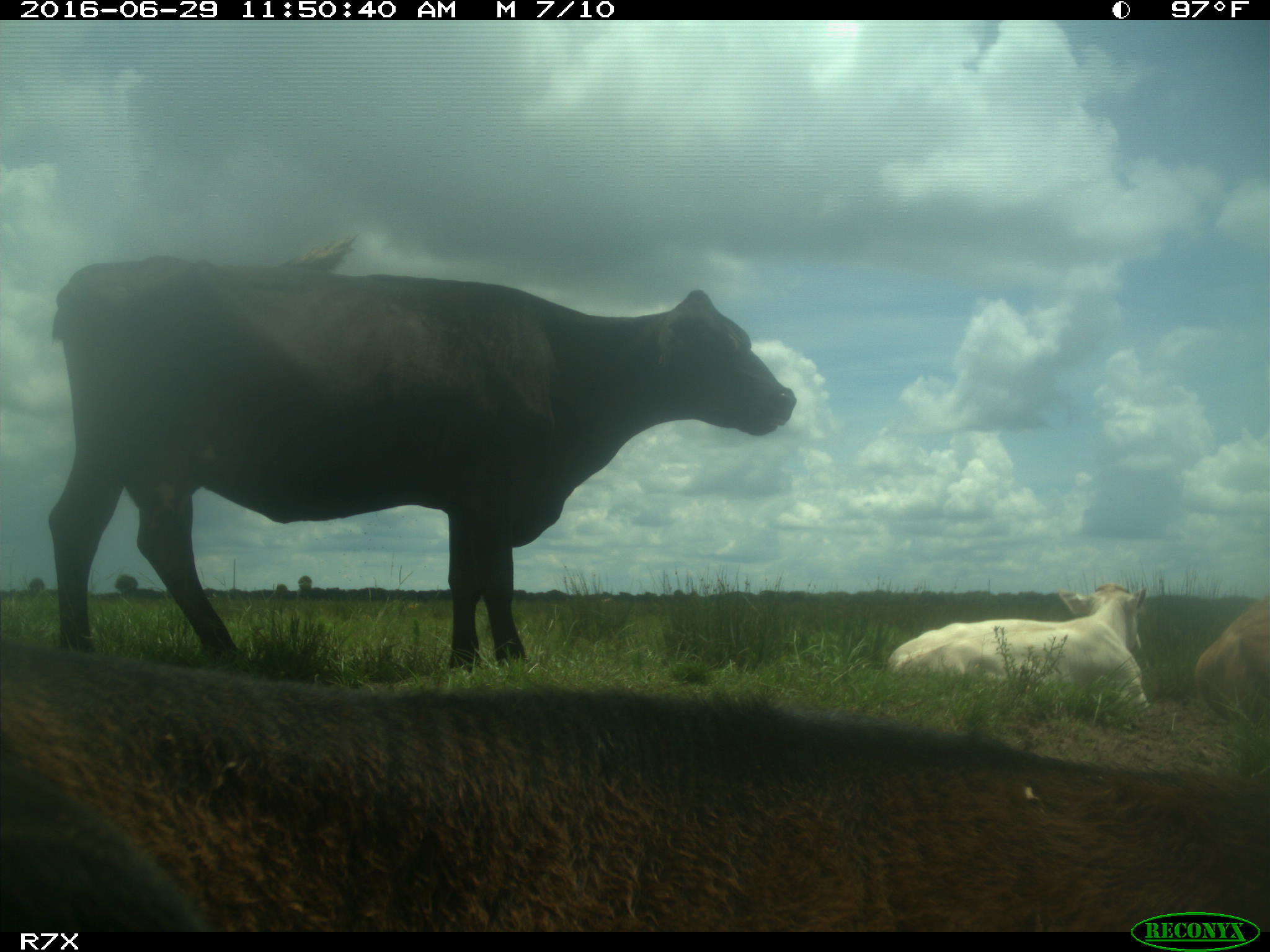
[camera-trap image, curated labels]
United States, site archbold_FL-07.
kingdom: Animalia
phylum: Chordata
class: Mammalia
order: Artiodactyla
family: Bovidae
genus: Bos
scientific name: Bos taurus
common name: domestic cow